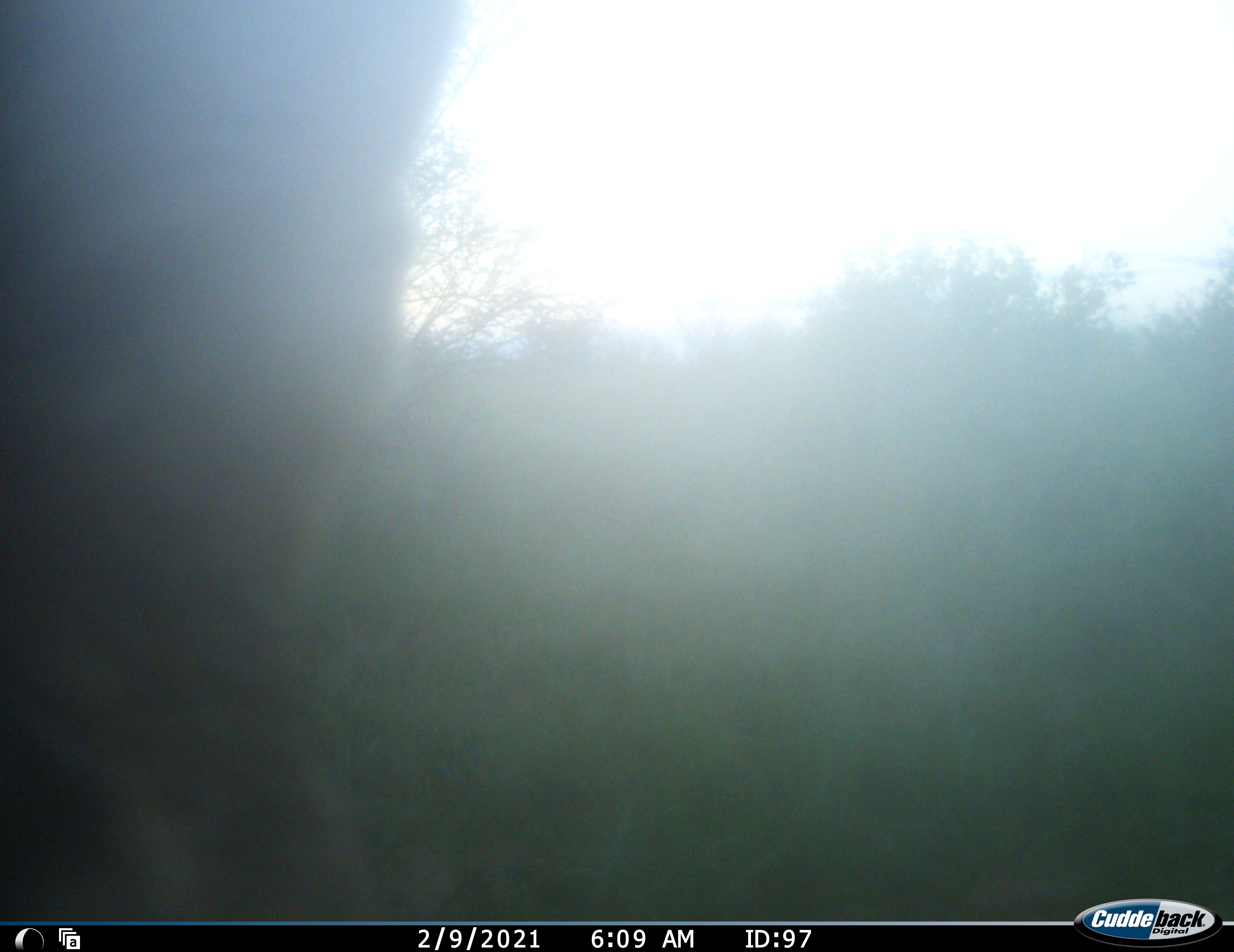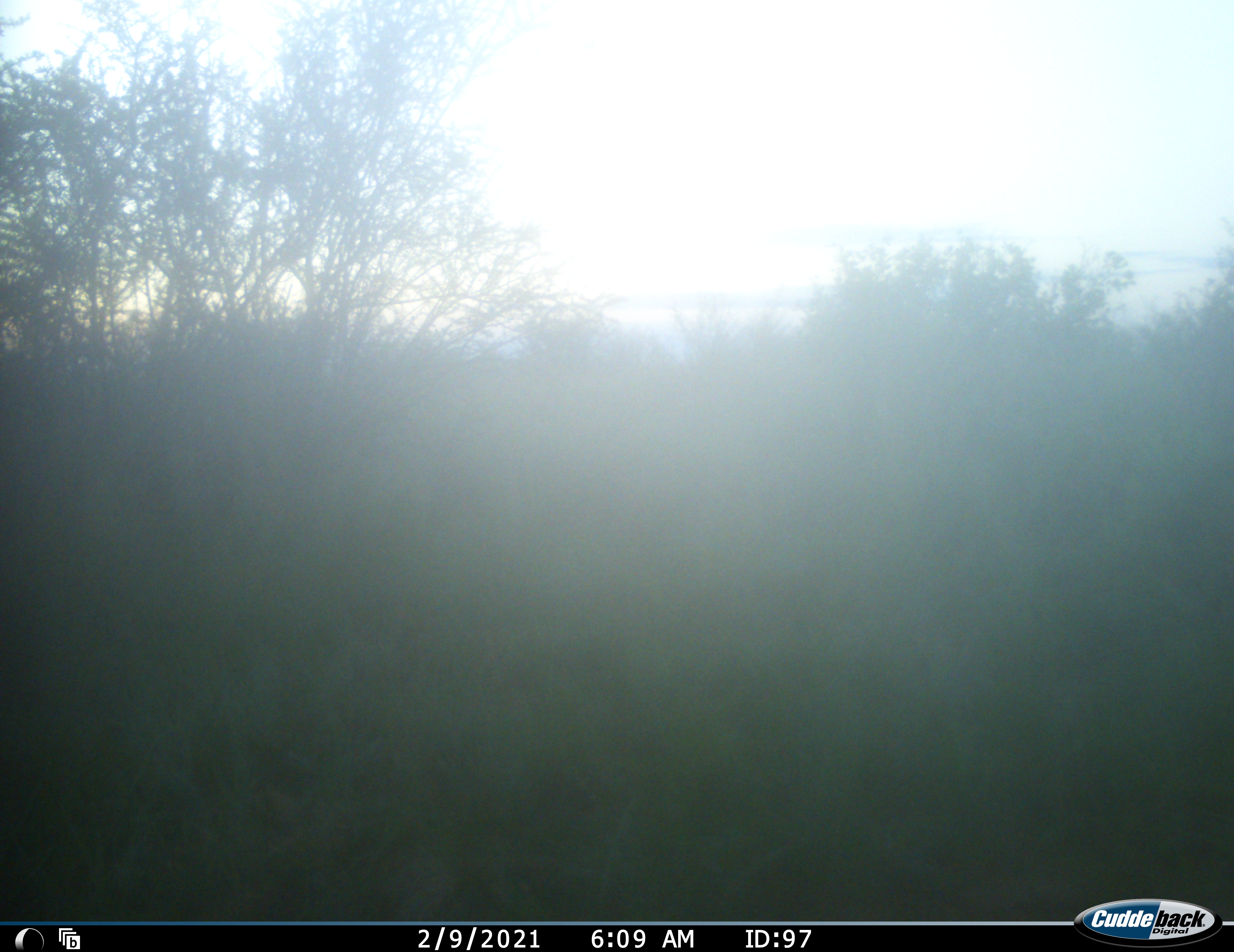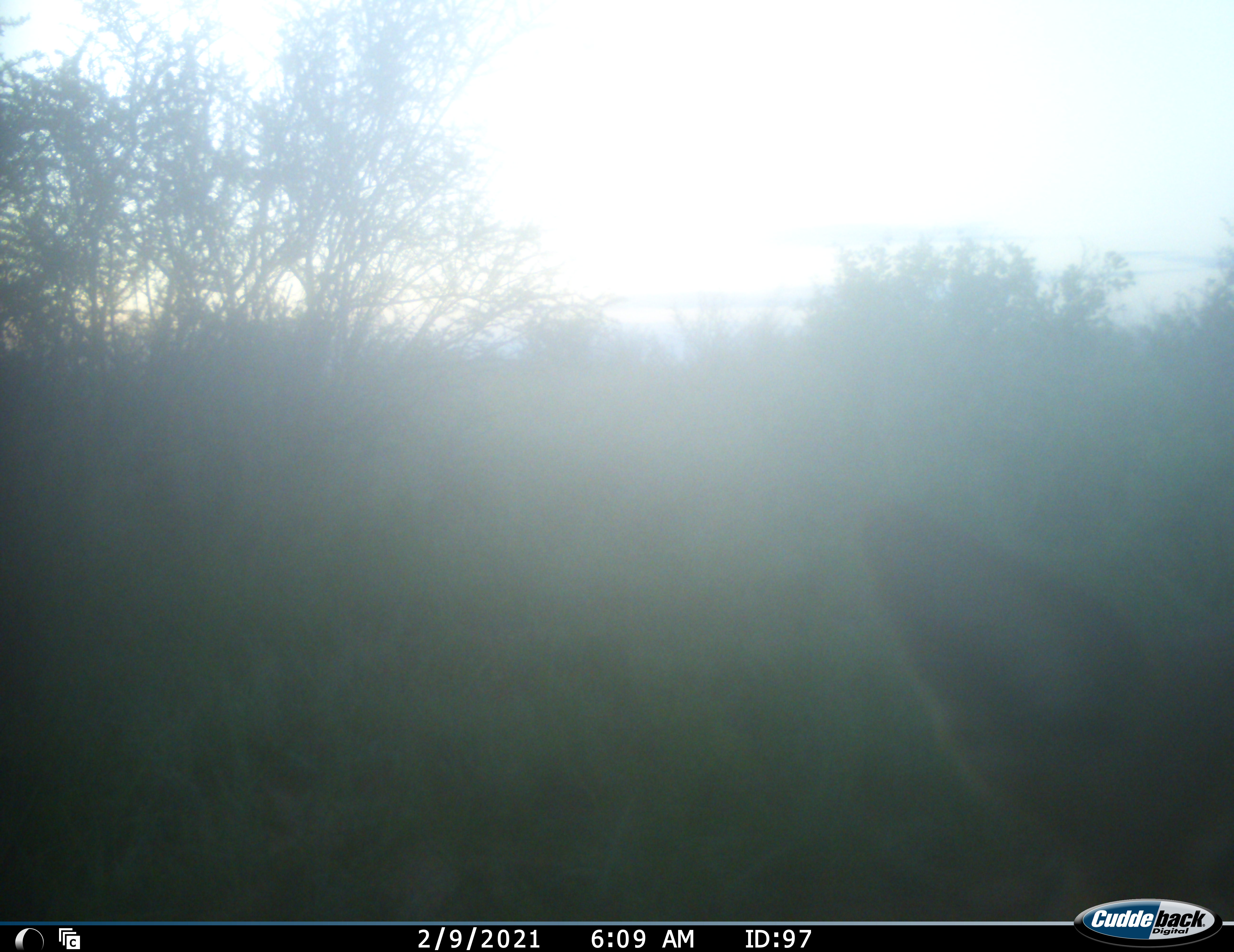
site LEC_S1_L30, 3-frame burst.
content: unidentified animal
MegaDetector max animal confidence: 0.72